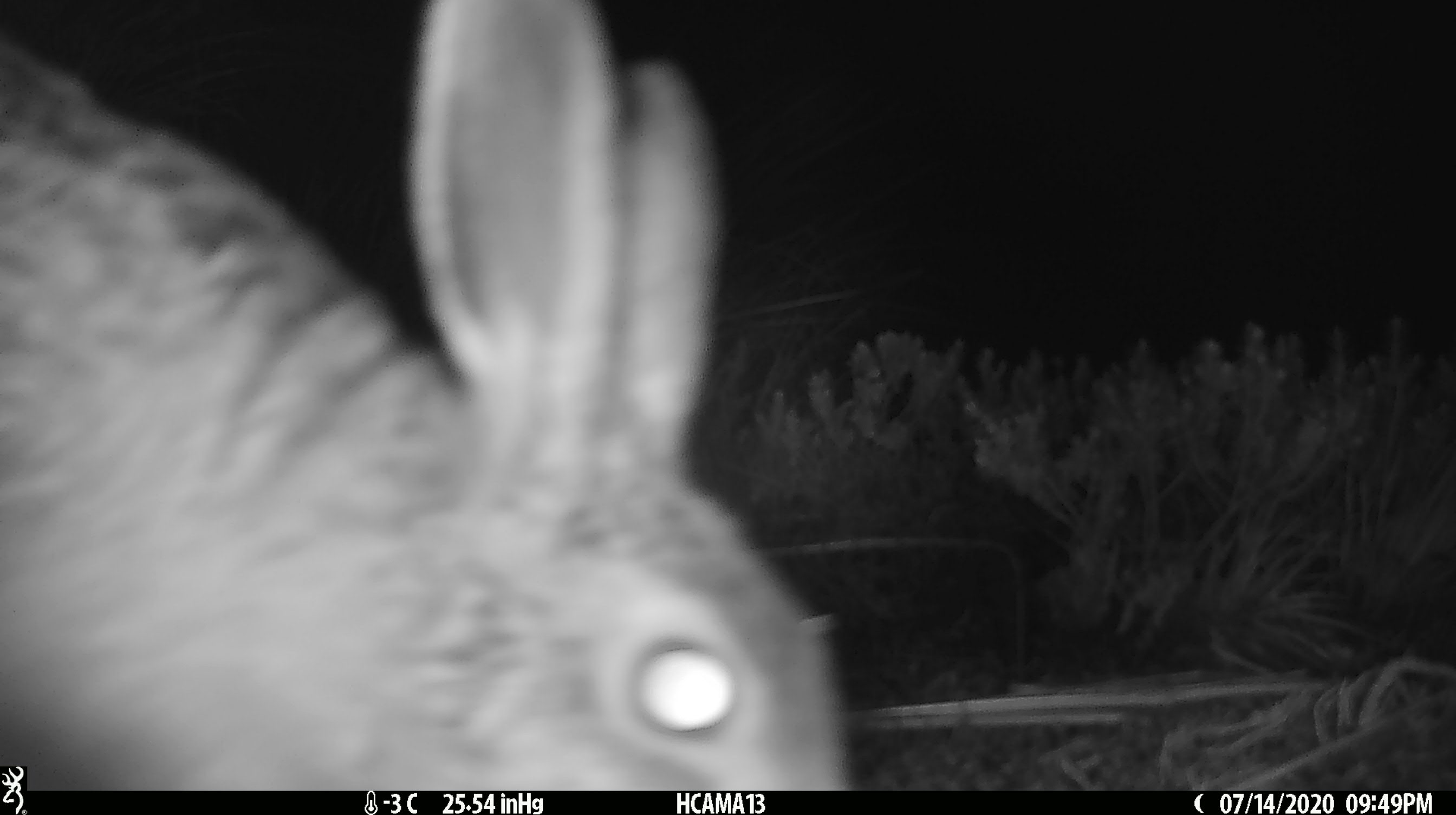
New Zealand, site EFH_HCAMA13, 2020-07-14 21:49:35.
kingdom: Animalia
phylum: Chordata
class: Mammalia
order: Lagomorpha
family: Leporidae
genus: Lepus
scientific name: Lepus europaeus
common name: brown hare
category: hare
Hare (brown hare) (Lepus europaeus).